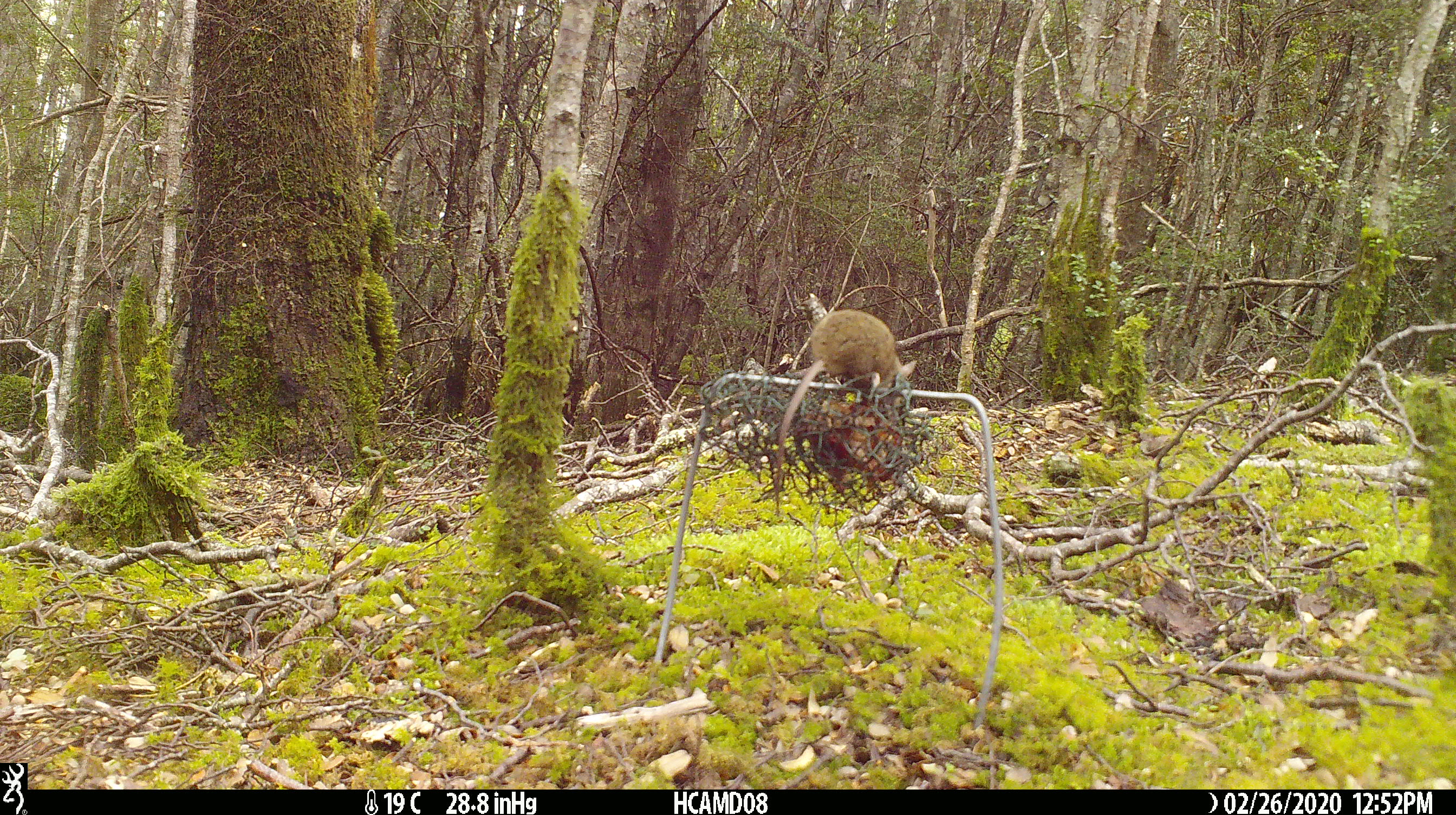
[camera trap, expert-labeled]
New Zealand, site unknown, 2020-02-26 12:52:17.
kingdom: Animalia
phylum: Chordata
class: Mammalia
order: Rodentia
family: Muridae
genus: Mus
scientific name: Mus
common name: mouse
Mouse (Mus).